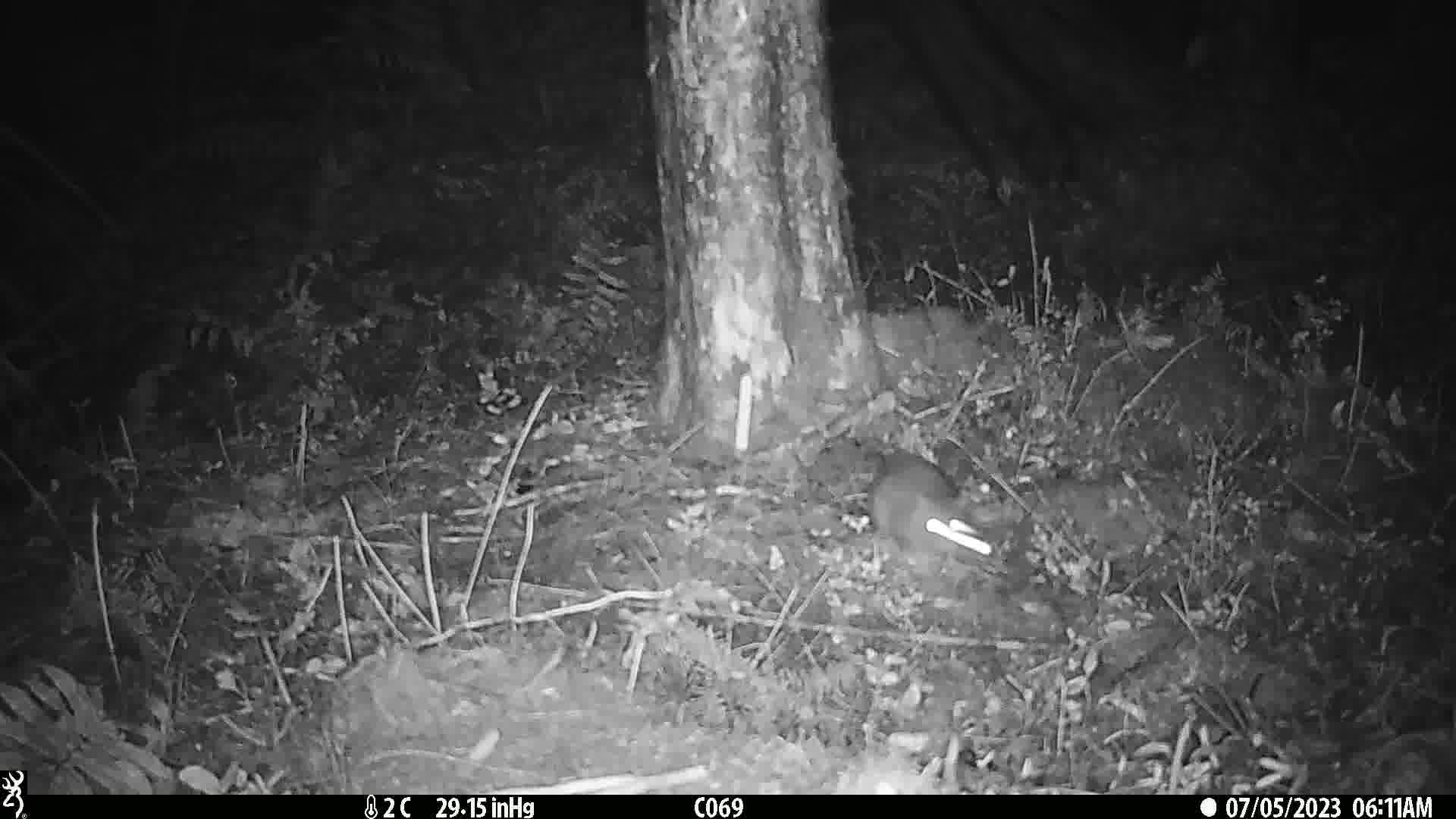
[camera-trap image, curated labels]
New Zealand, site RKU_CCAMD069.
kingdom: Animalia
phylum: Chordata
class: Mammalia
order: Rodentia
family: Muridae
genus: Rattus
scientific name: Rattus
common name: rat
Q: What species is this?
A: Rat (Rattus).